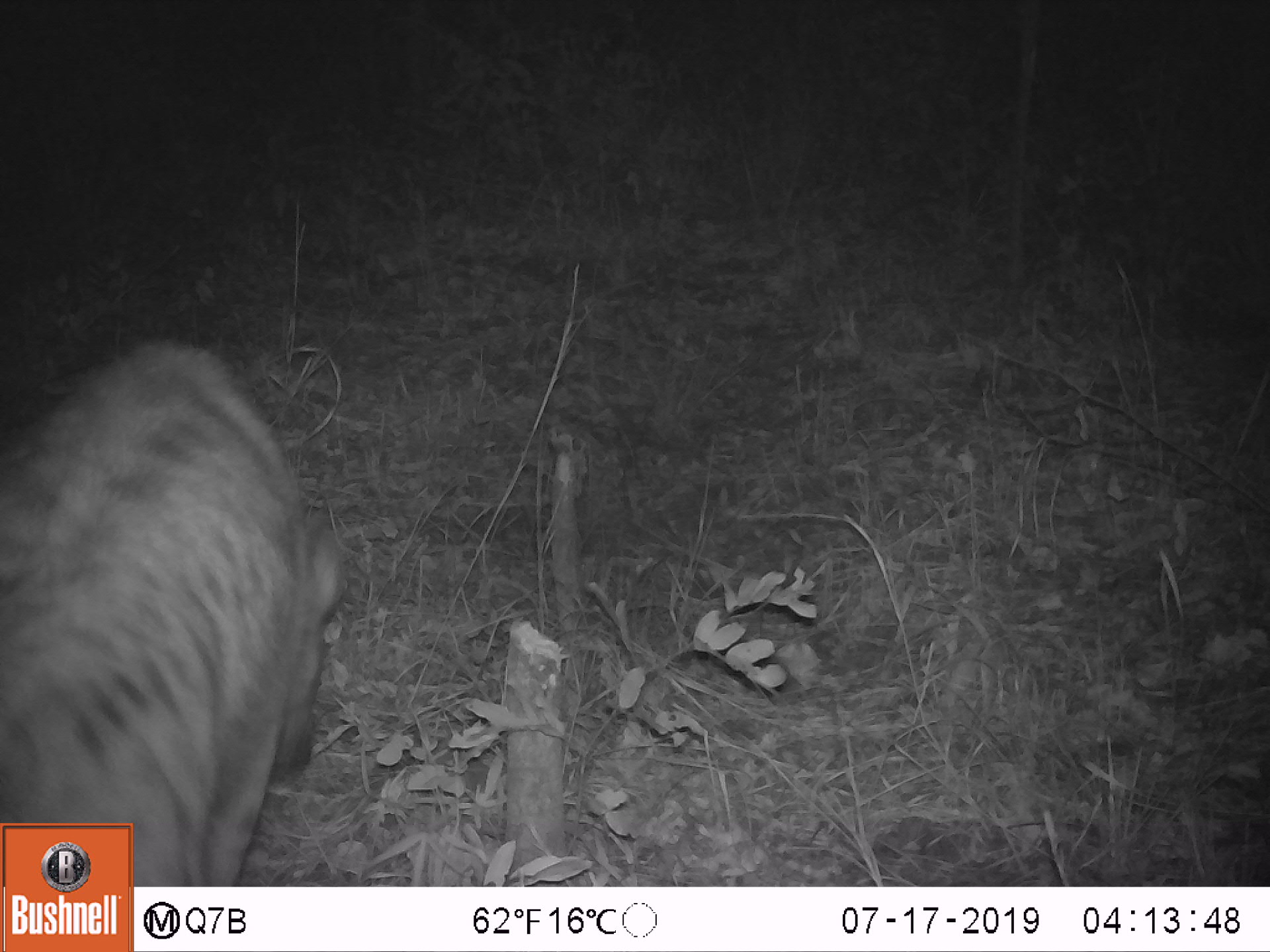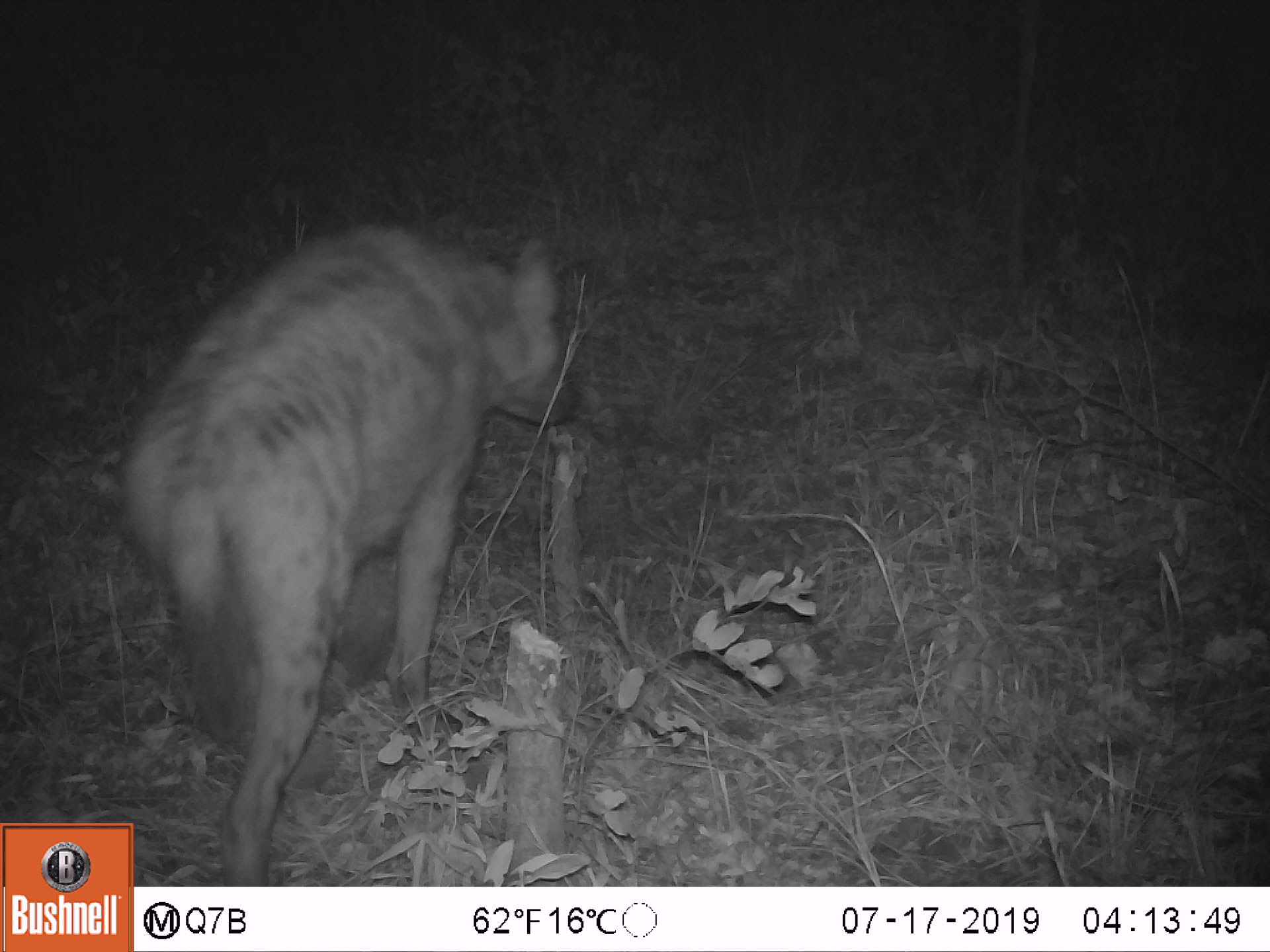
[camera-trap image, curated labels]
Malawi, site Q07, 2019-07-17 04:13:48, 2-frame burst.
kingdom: Animalia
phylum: Chordata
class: Mammalia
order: Carnivora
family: Hyaenidae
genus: Crocuta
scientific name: Crocuta crocuta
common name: spotted hyena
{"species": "spotted hyena (Crocuta crocuta)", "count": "1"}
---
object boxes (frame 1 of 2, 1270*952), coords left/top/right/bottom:
spotted hyena: 3/326/345/819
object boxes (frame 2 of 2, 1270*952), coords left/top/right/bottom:
spotted hyena: 135/213/579/884